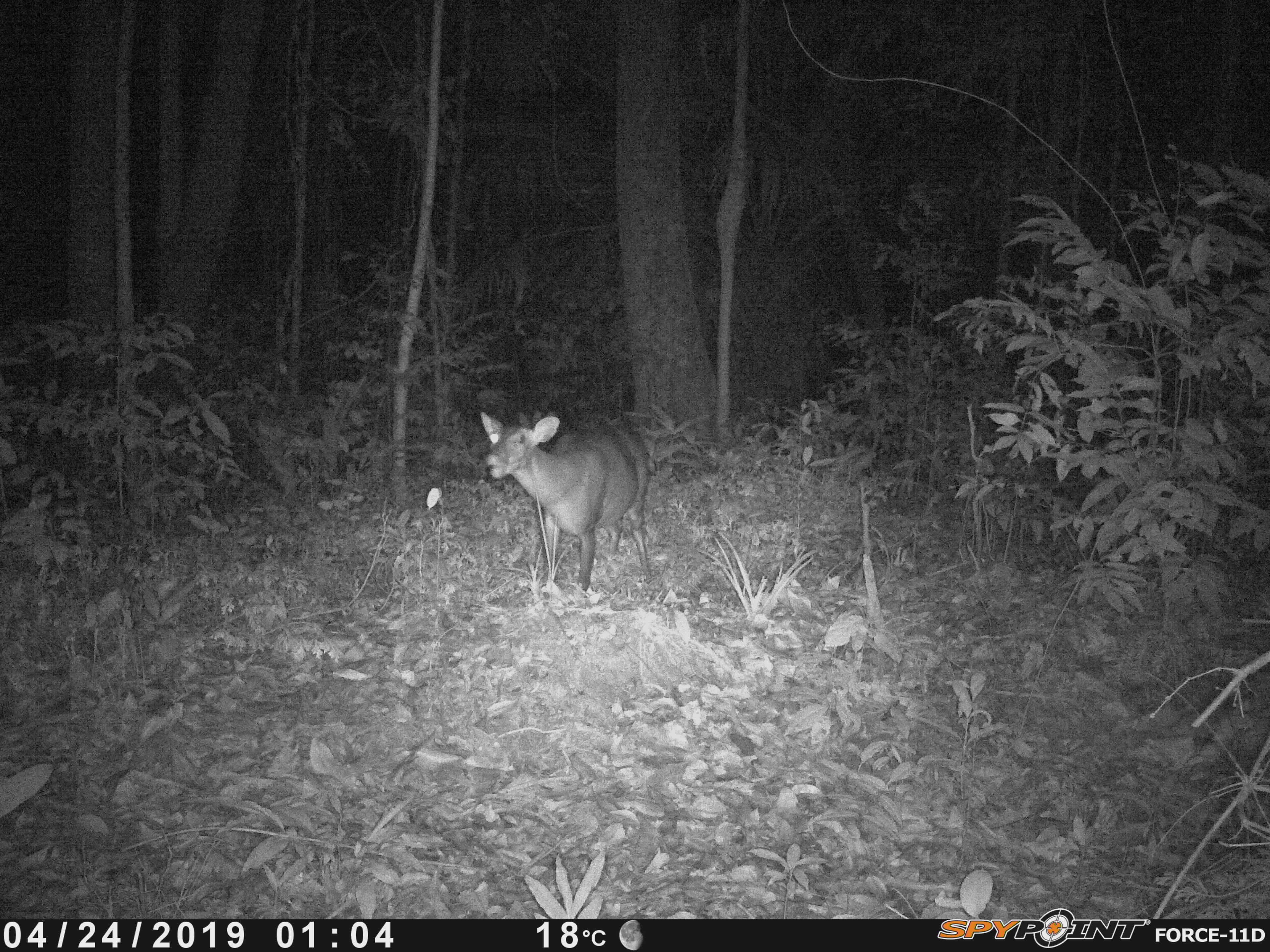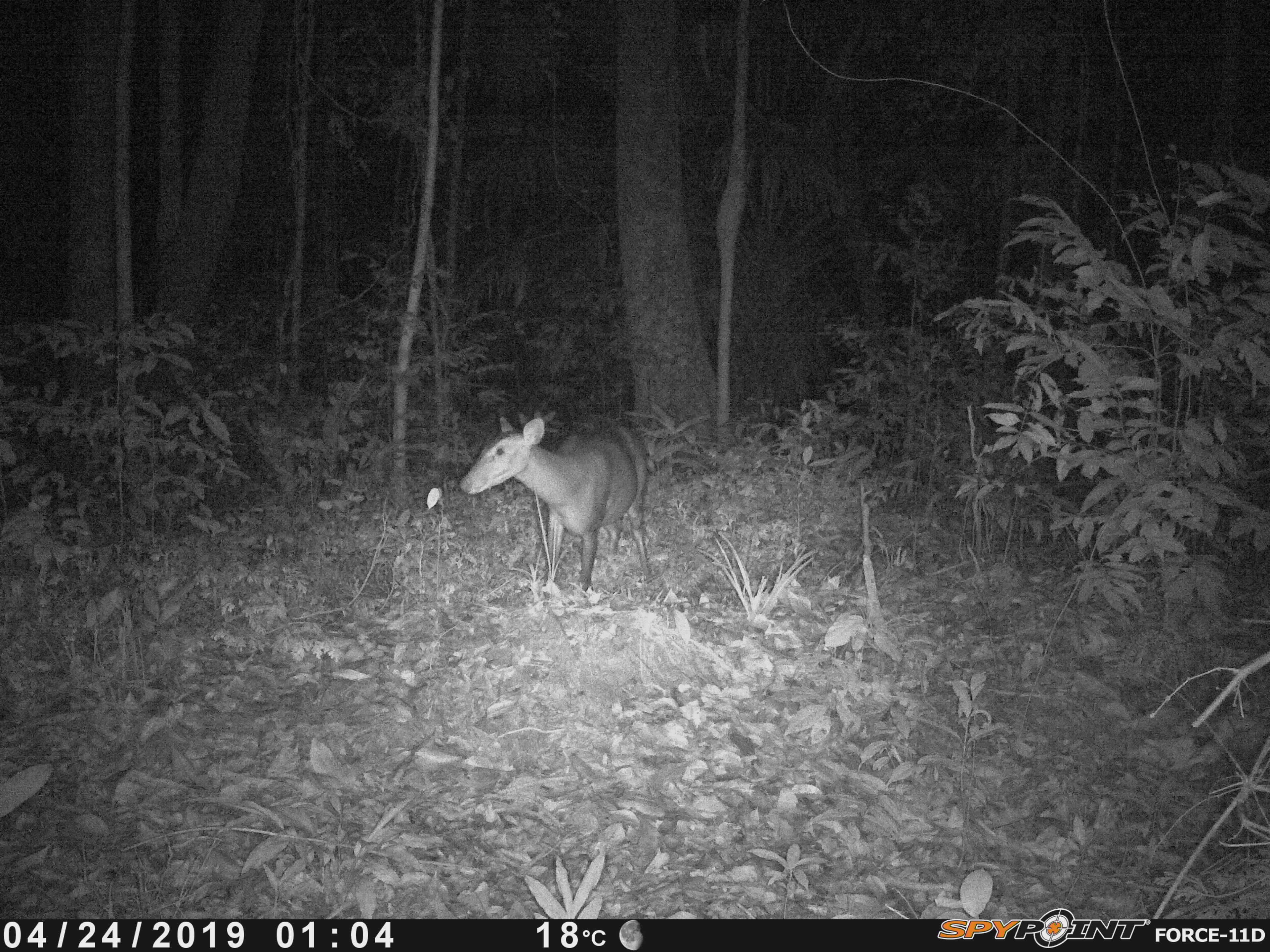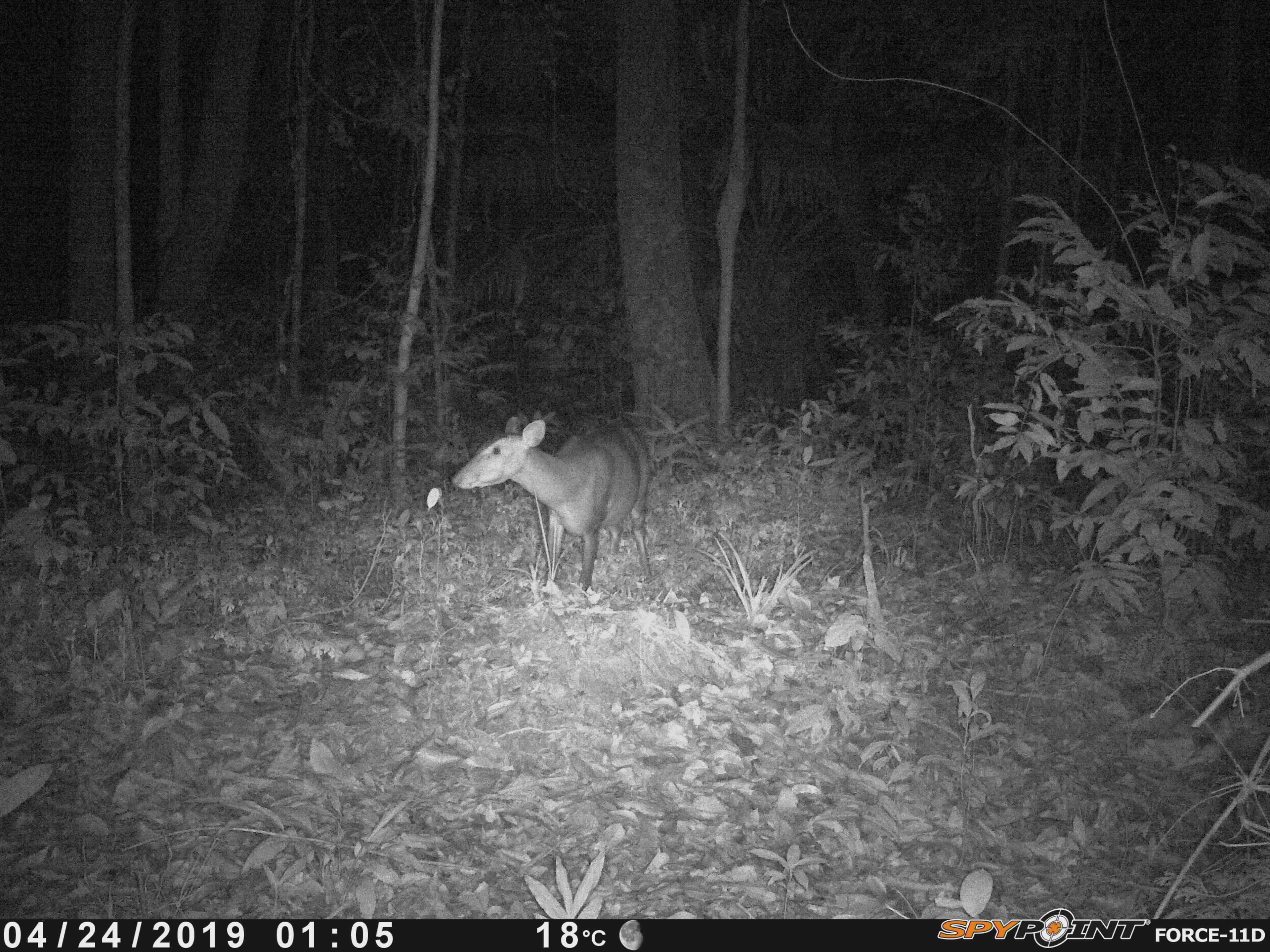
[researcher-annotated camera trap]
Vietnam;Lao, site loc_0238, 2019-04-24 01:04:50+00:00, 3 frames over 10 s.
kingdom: Animalia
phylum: Chordata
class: Mammalia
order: Artiodactyla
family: Cervidae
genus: Muntiacus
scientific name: Muntiacus vuquangensis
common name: large-antlered muntjac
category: large antlered muntjac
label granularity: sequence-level